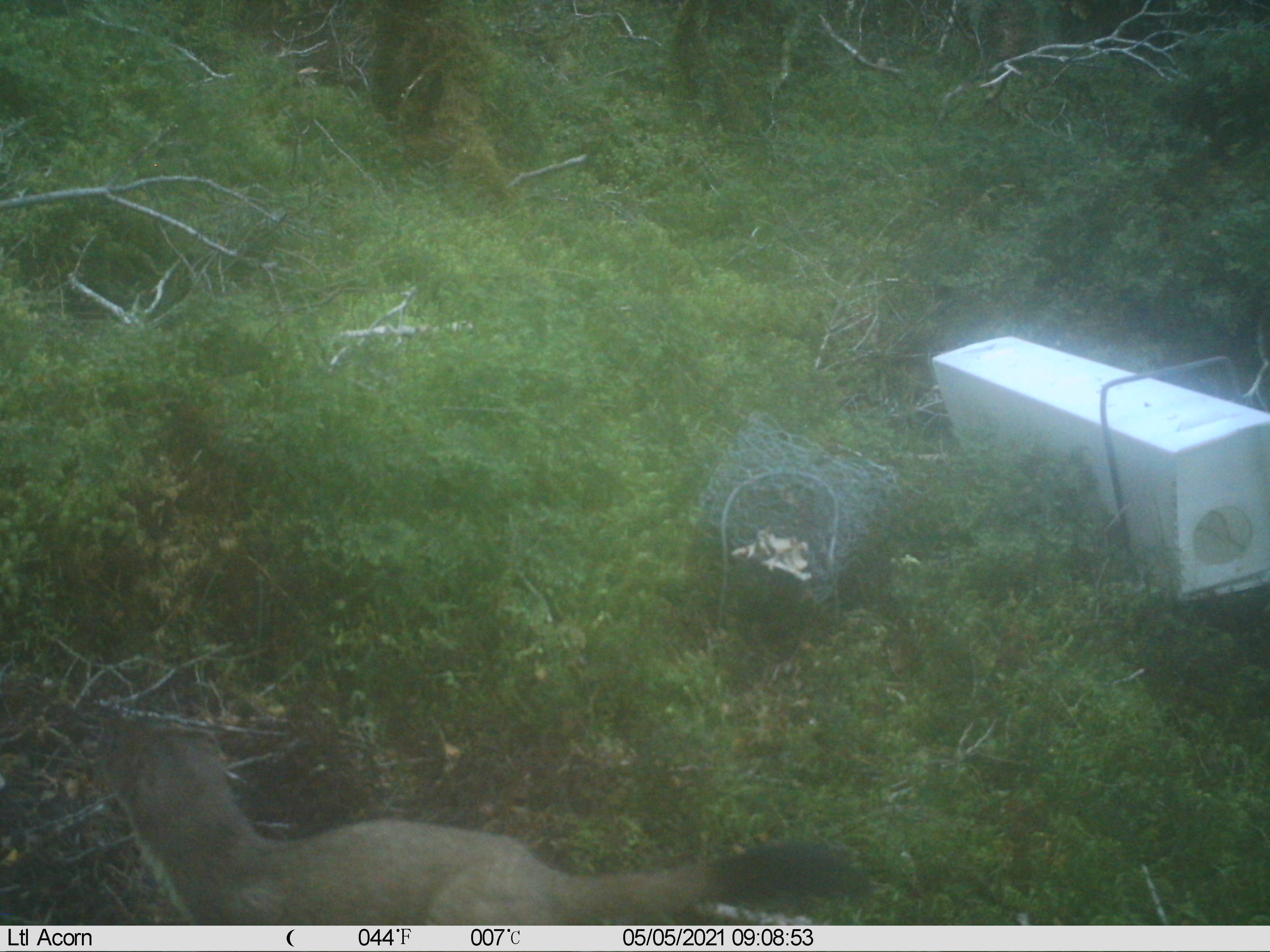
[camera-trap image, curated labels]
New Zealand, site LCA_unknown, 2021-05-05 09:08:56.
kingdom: Animalia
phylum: Chordata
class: Mammalia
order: Carnivora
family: Mustelidae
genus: Mustela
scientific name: Mustela erminea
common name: stoat